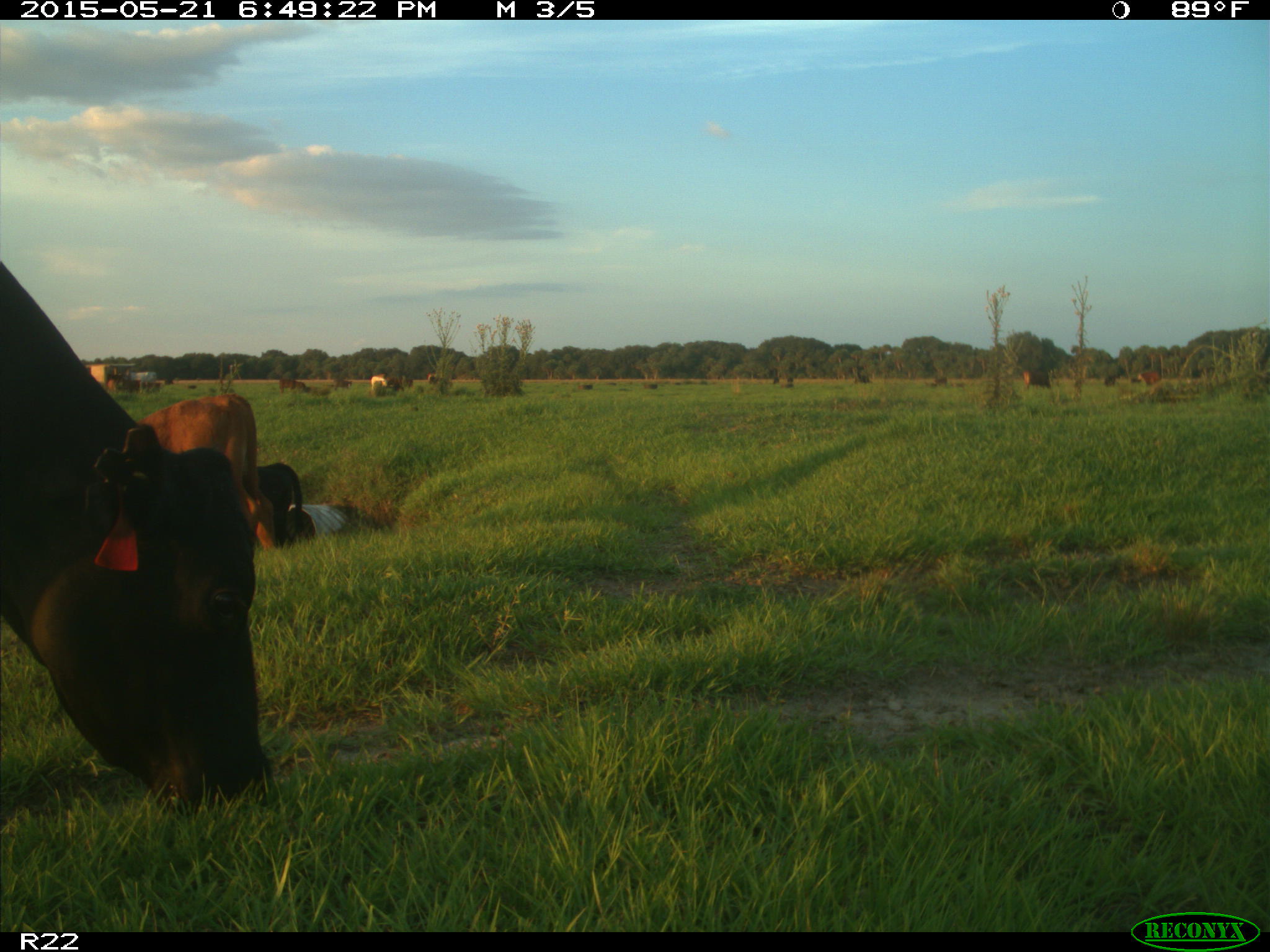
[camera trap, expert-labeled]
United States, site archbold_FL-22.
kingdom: Animalia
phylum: Chordata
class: Mammalia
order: Artiodactyla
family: Bovidae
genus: Bos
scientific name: Bos taurus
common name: domestic cow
Bos taurus (domestic cow).